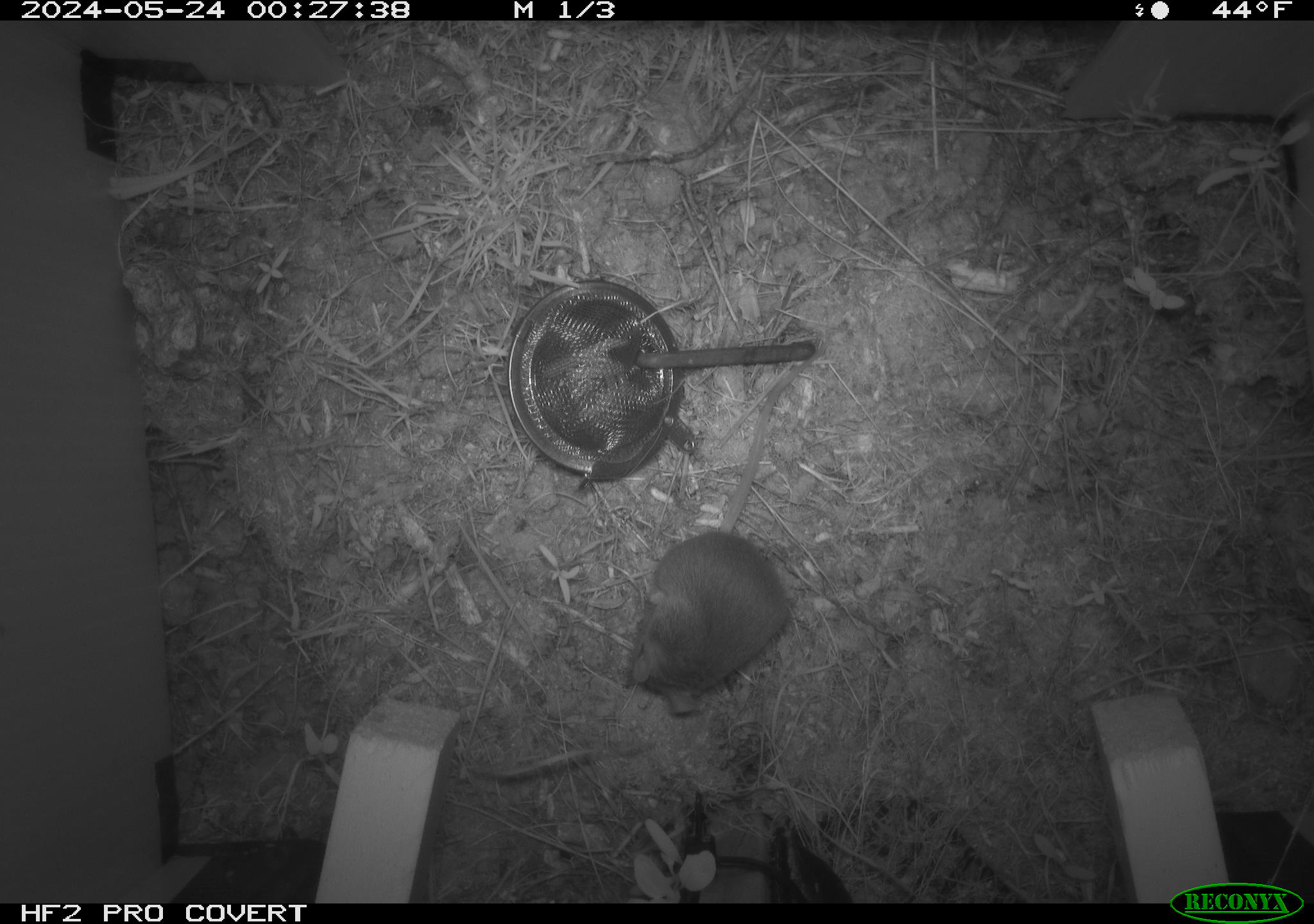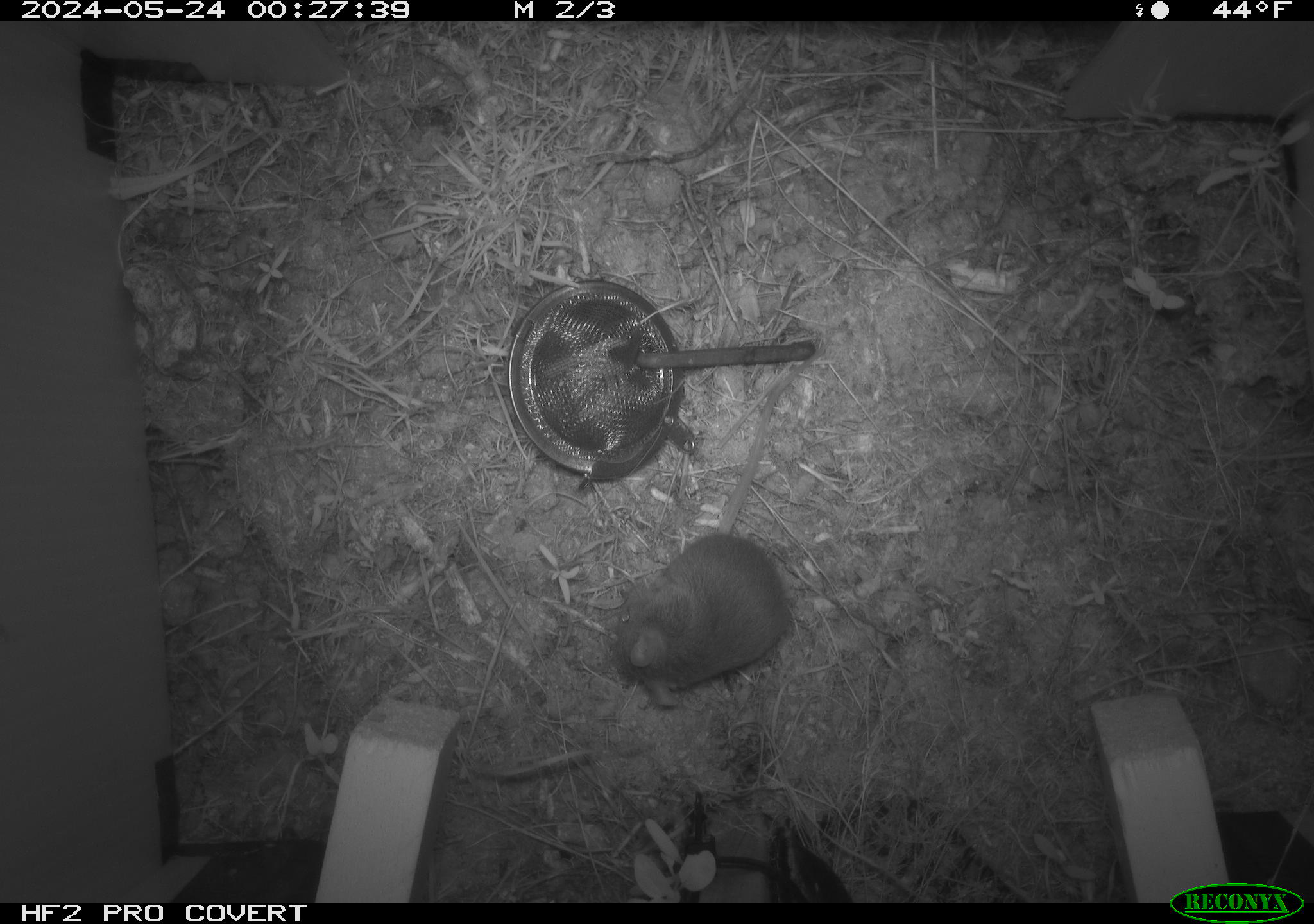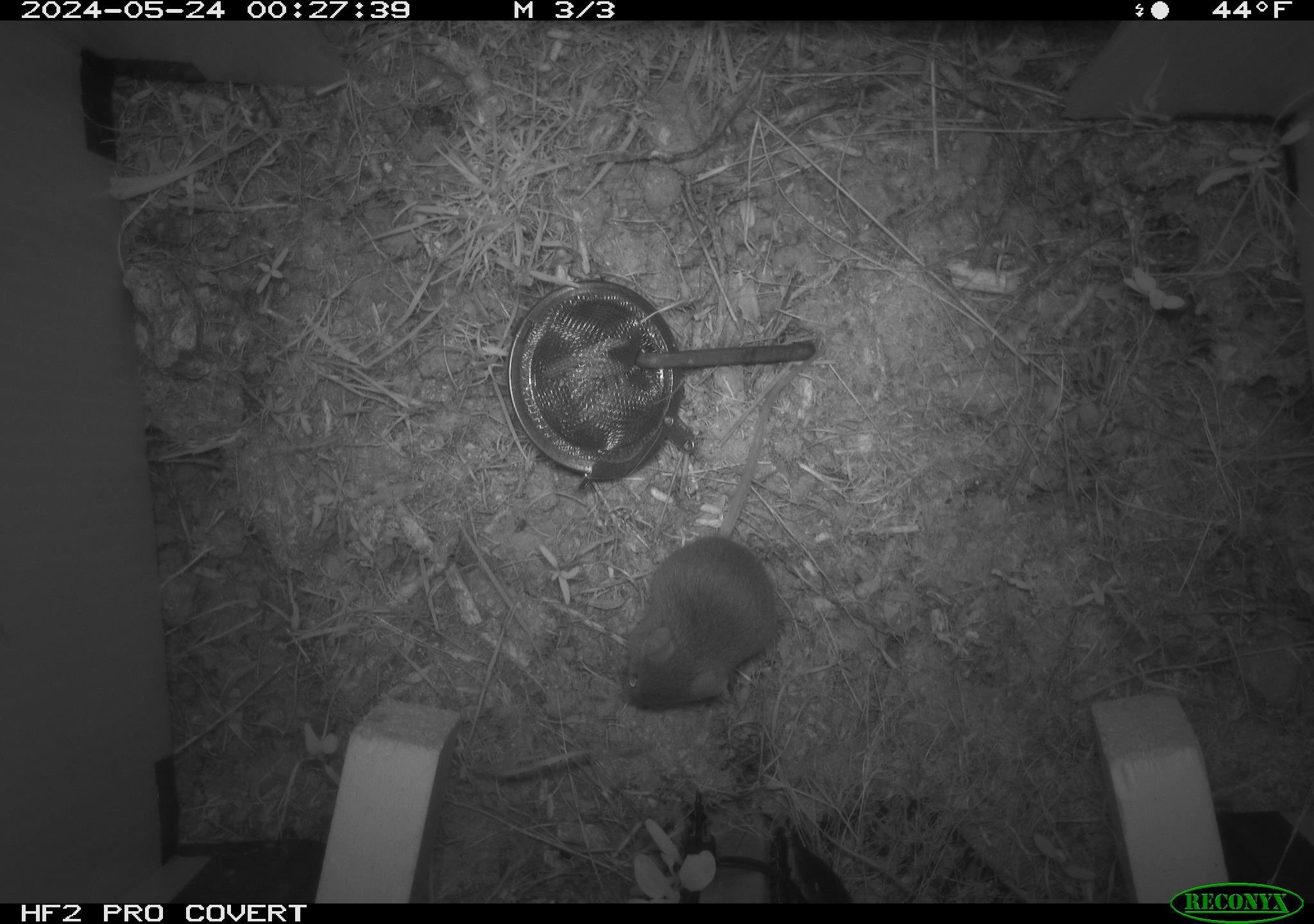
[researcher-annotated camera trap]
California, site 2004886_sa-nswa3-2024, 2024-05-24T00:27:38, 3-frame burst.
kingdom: Animalia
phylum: Chordata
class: Mammalia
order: Rodentia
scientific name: Rodentia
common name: rodent